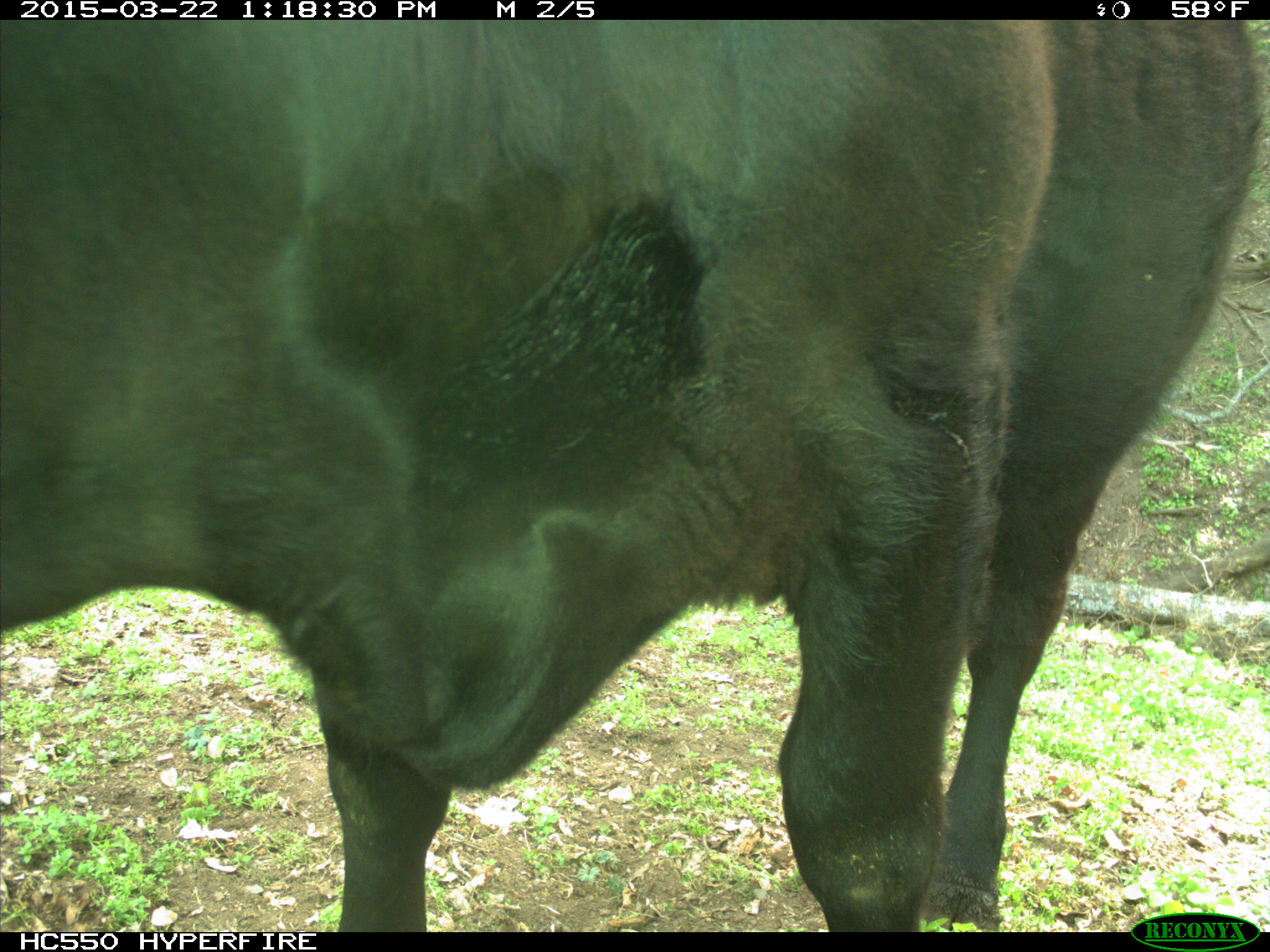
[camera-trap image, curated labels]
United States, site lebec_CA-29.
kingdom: Animalia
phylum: Chordata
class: Mammalia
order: Artiodactyla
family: Bovidae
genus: Bos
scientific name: Bos taurus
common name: domestic cow